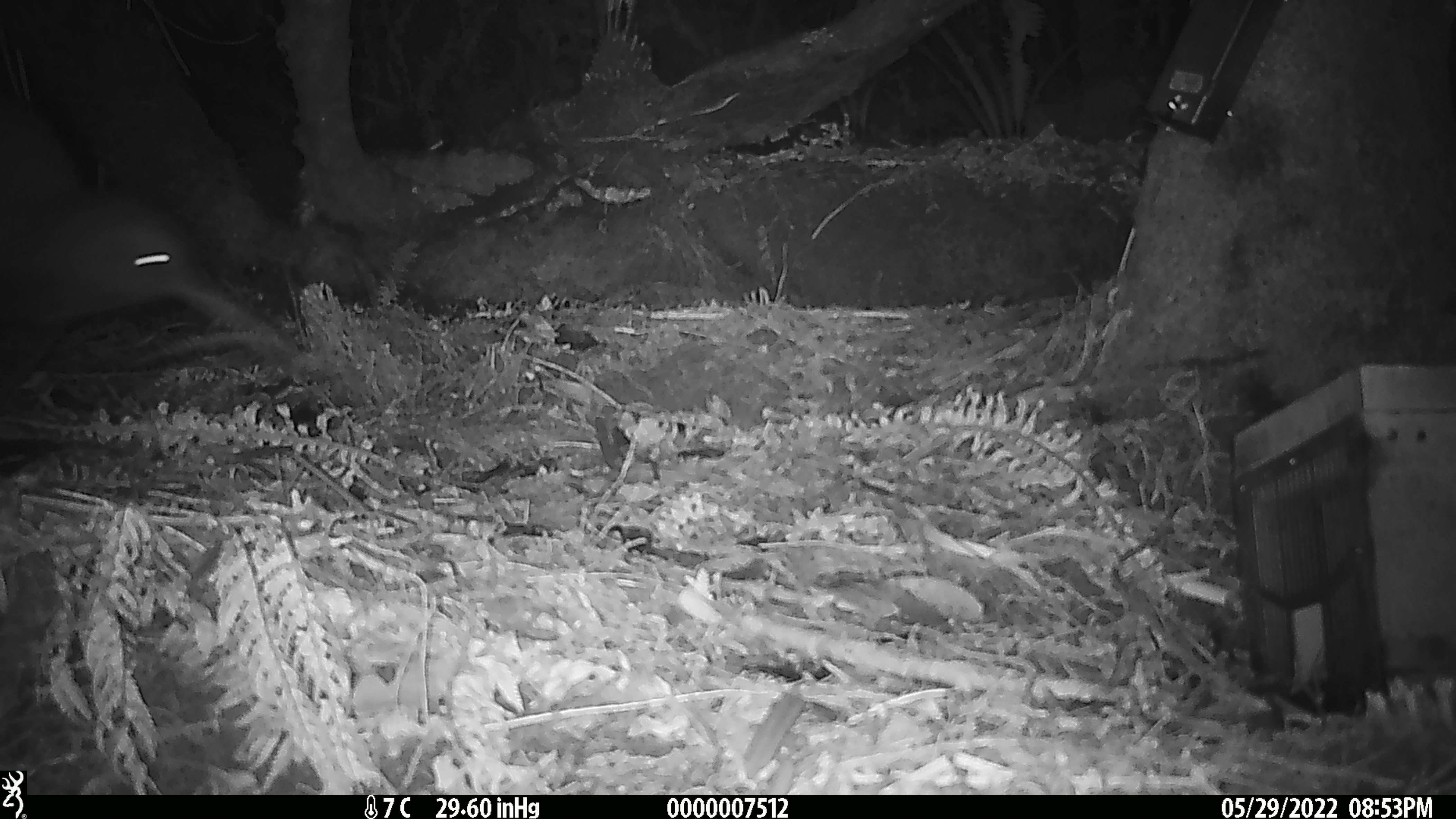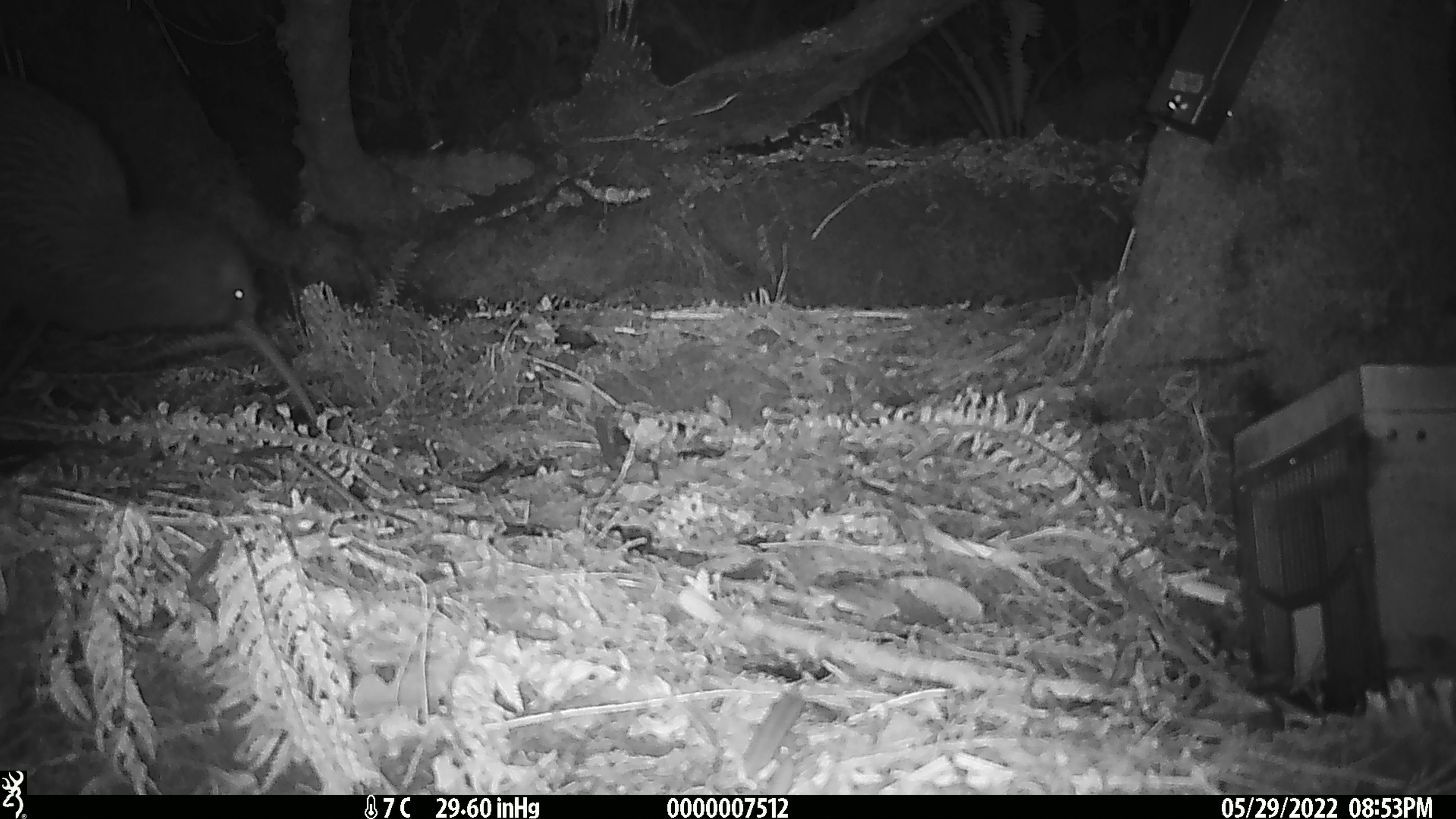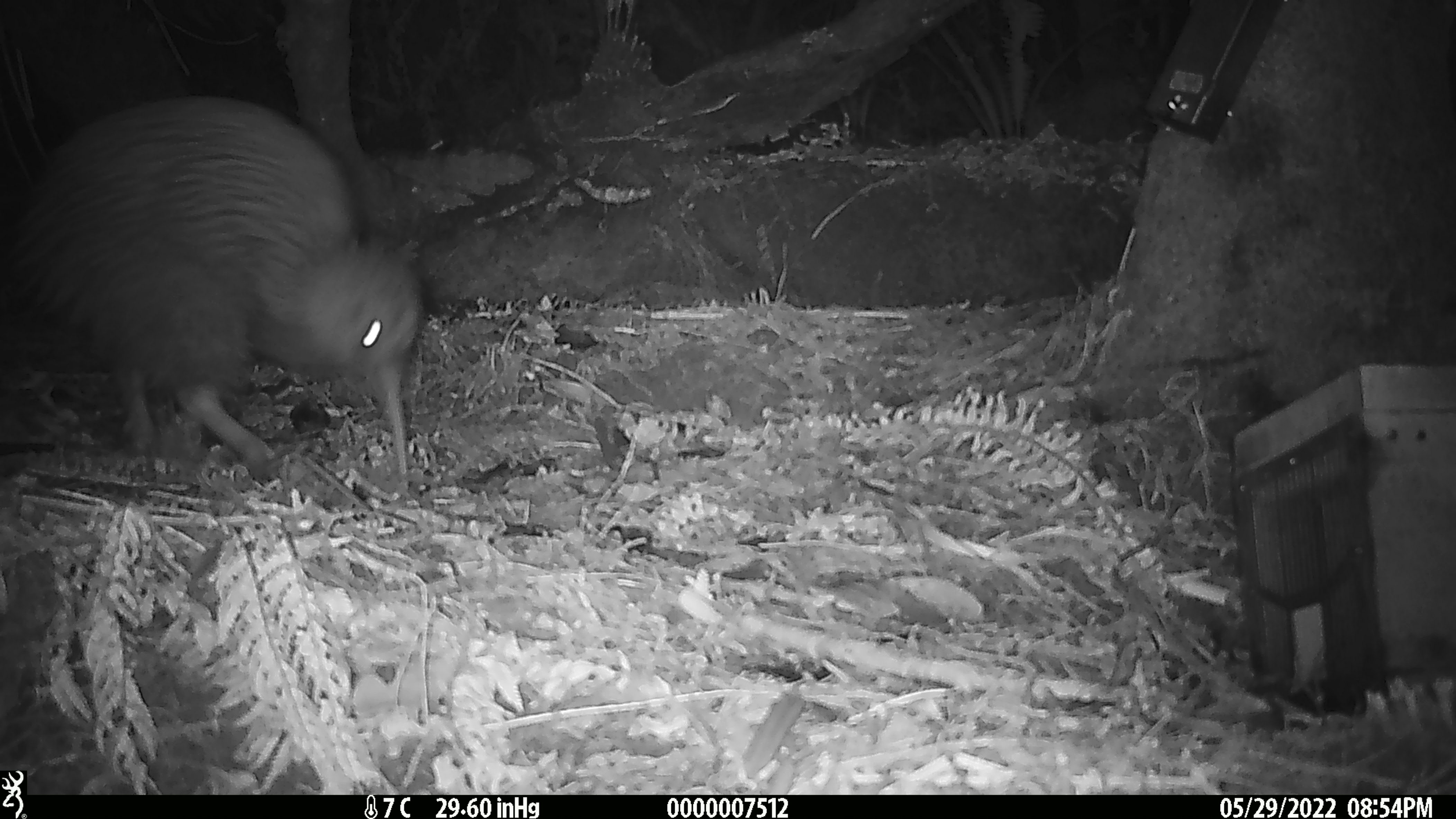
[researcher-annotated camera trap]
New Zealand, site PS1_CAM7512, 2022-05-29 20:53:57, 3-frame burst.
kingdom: Animalia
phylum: Chordata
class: Aves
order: Apterygiformes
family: Apterygidae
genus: Apteryx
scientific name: Apteryx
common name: kiwi